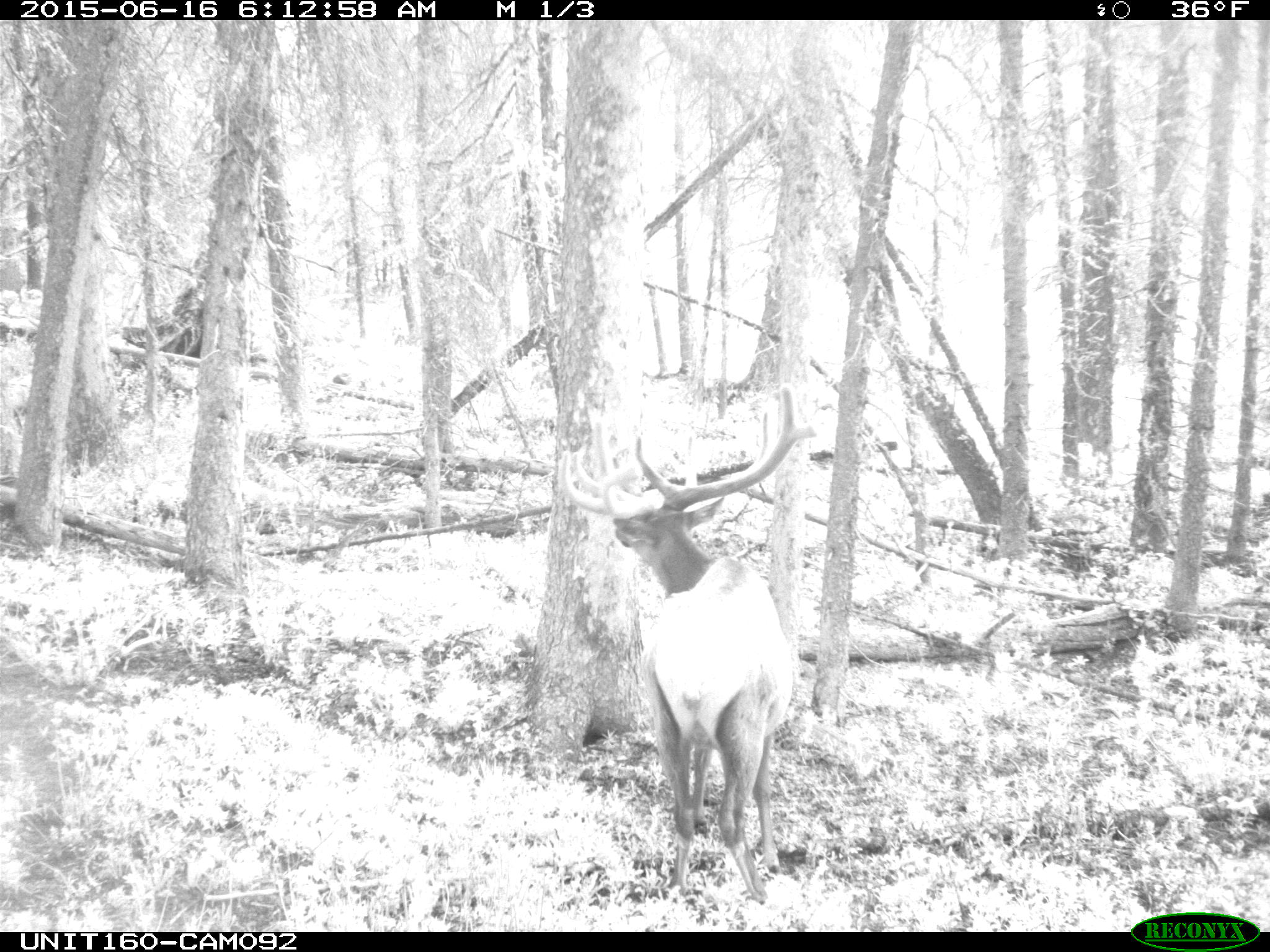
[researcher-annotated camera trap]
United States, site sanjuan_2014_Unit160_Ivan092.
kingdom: Animalia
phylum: Chordata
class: Mammalia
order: Artiodactyla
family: Cervidae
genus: Cervus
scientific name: Cervus elaphus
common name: red deer